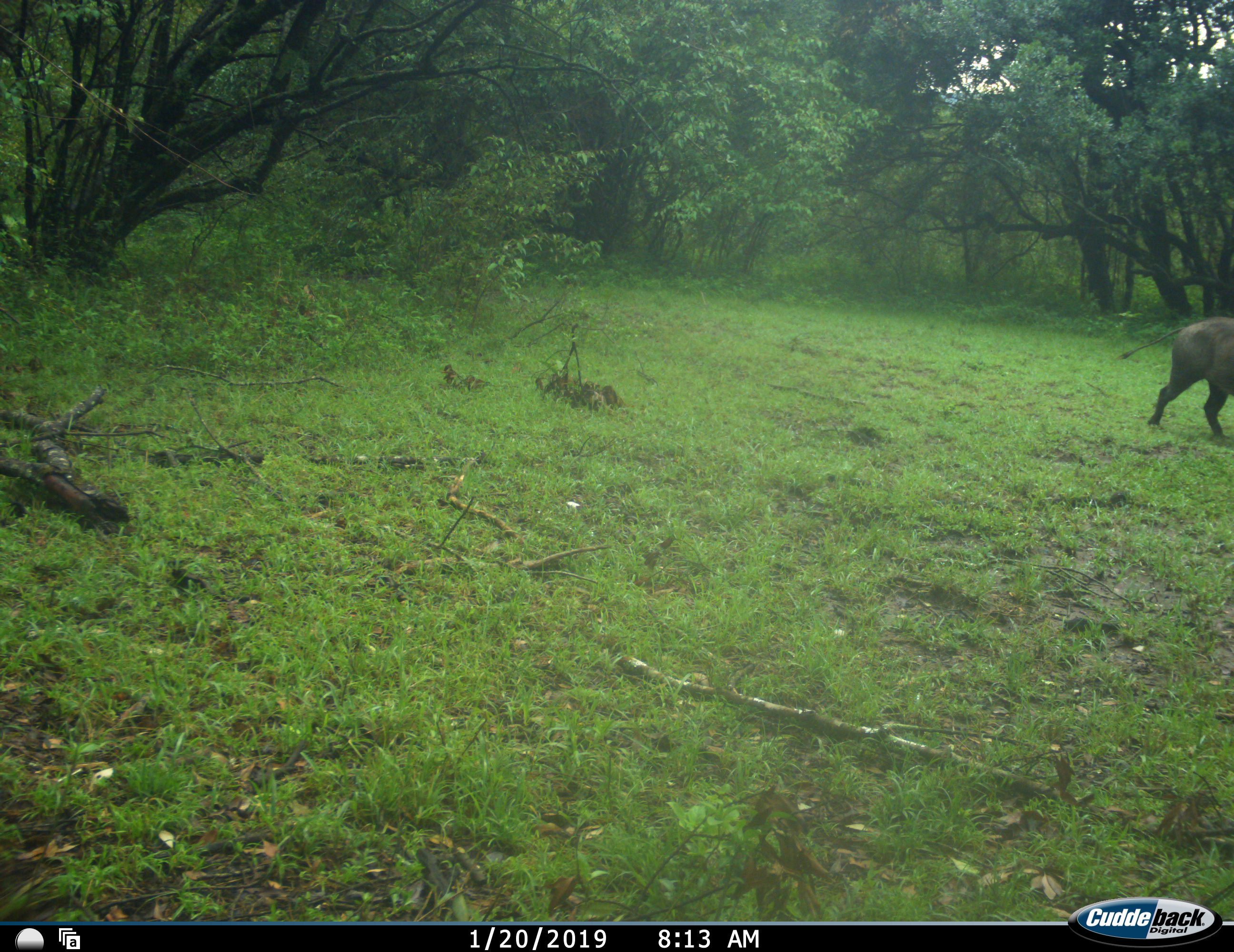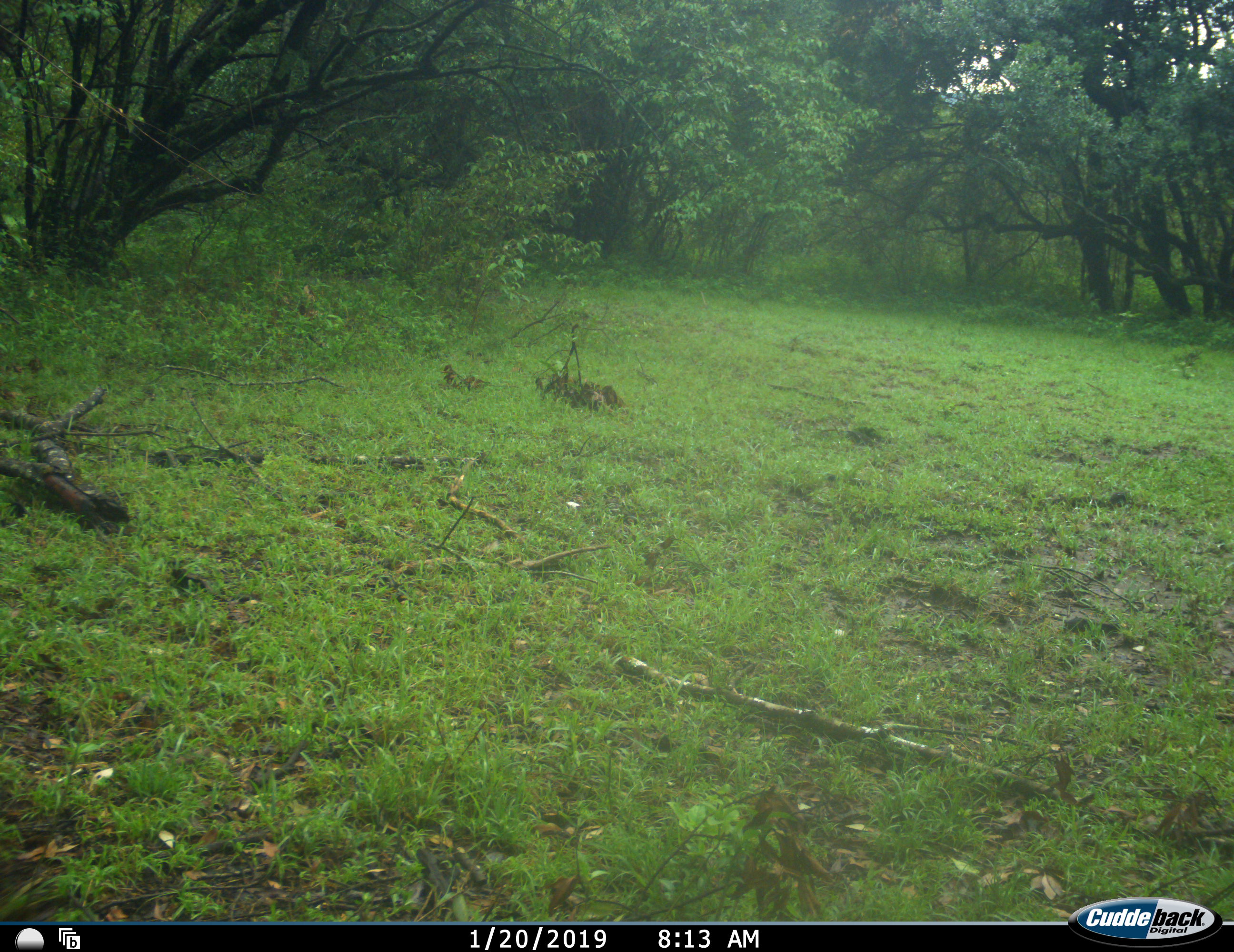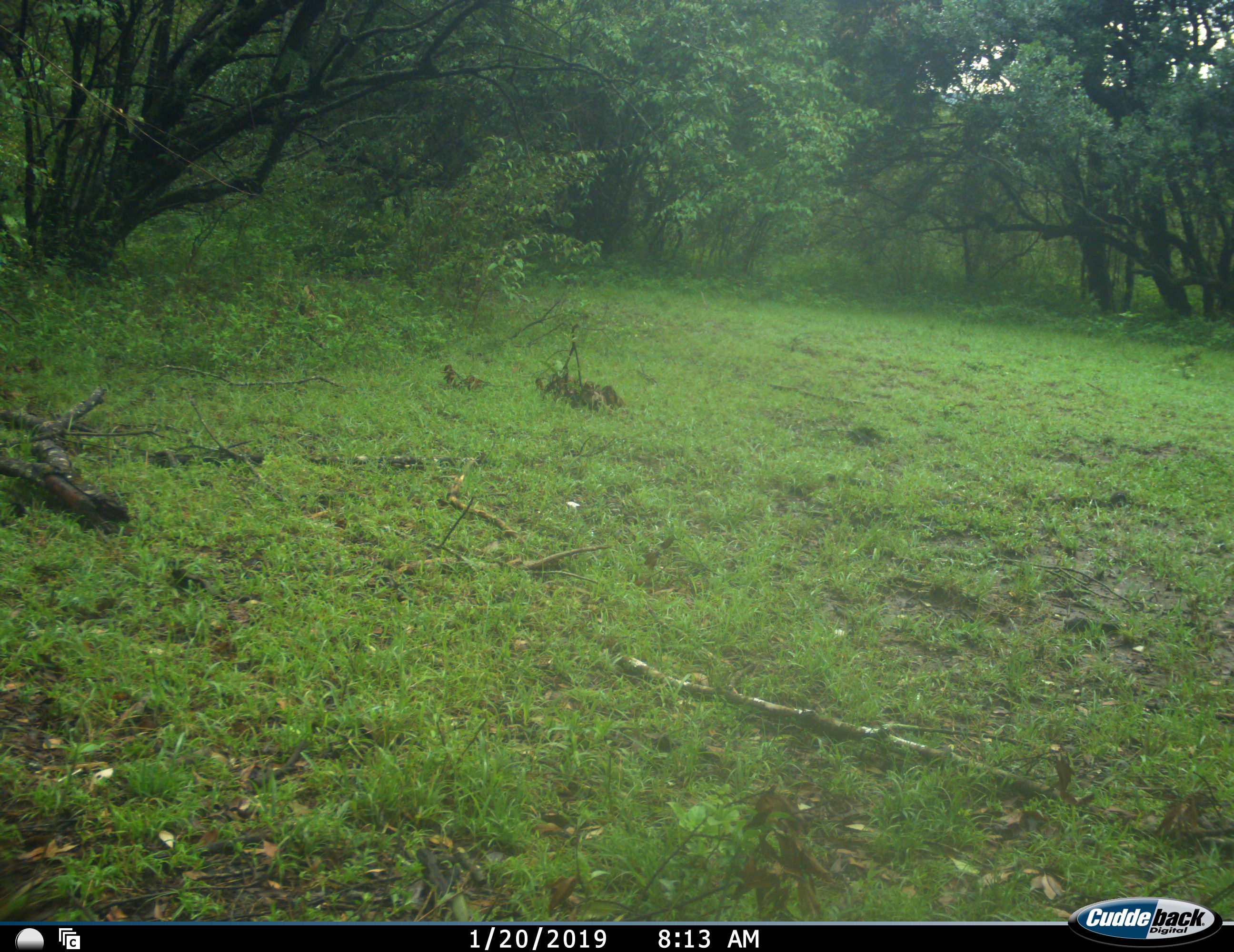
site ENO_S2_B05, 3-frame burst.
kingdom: Animalia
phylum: Chordata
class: Mammalia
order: Artiodactyla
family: Suidae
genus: Phacochoerus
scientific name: Phacochoerus africanus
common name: warthog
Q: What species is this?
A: Warthog (Phacochoerus africanus).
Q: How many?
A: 1.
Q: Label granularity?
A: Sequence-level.